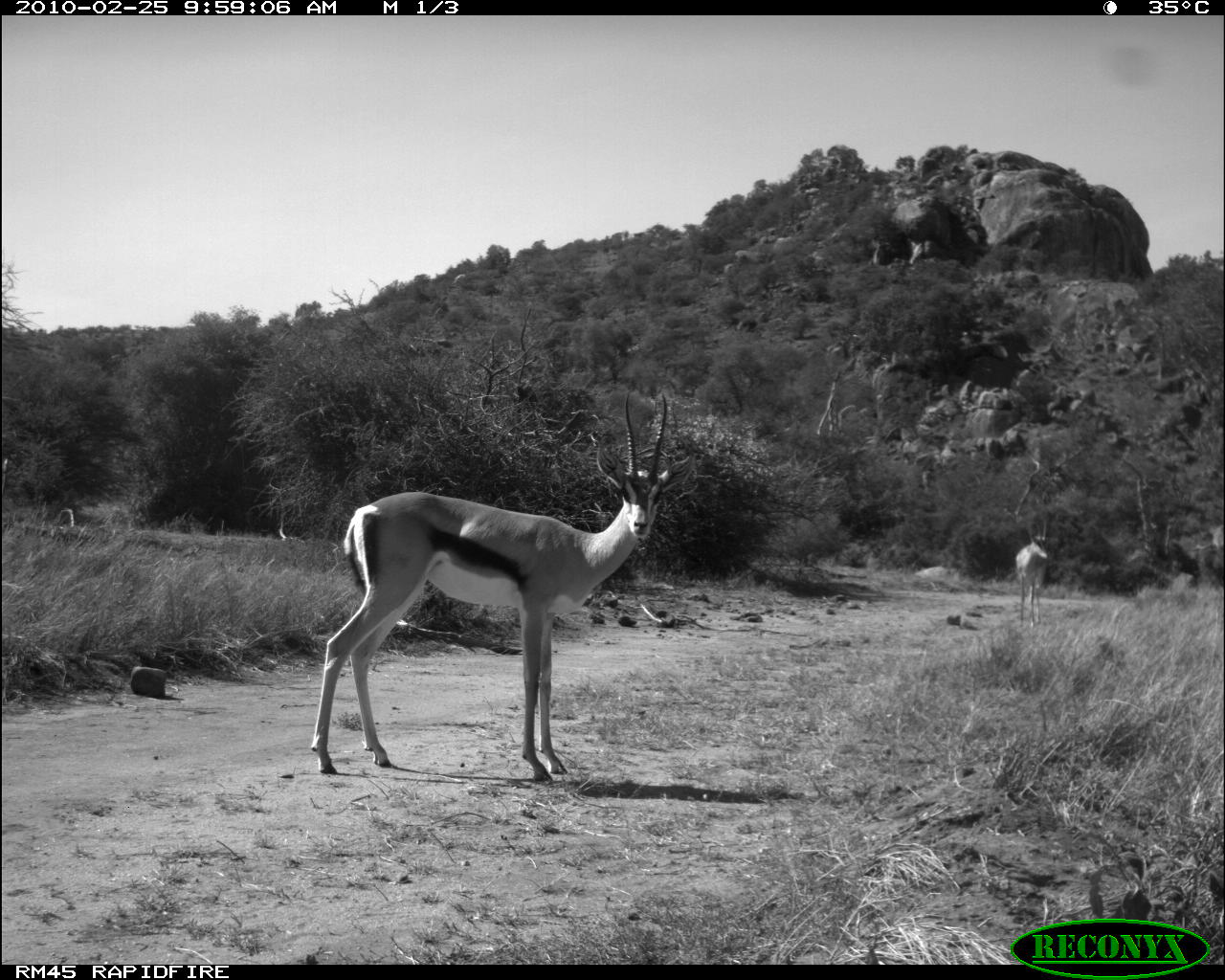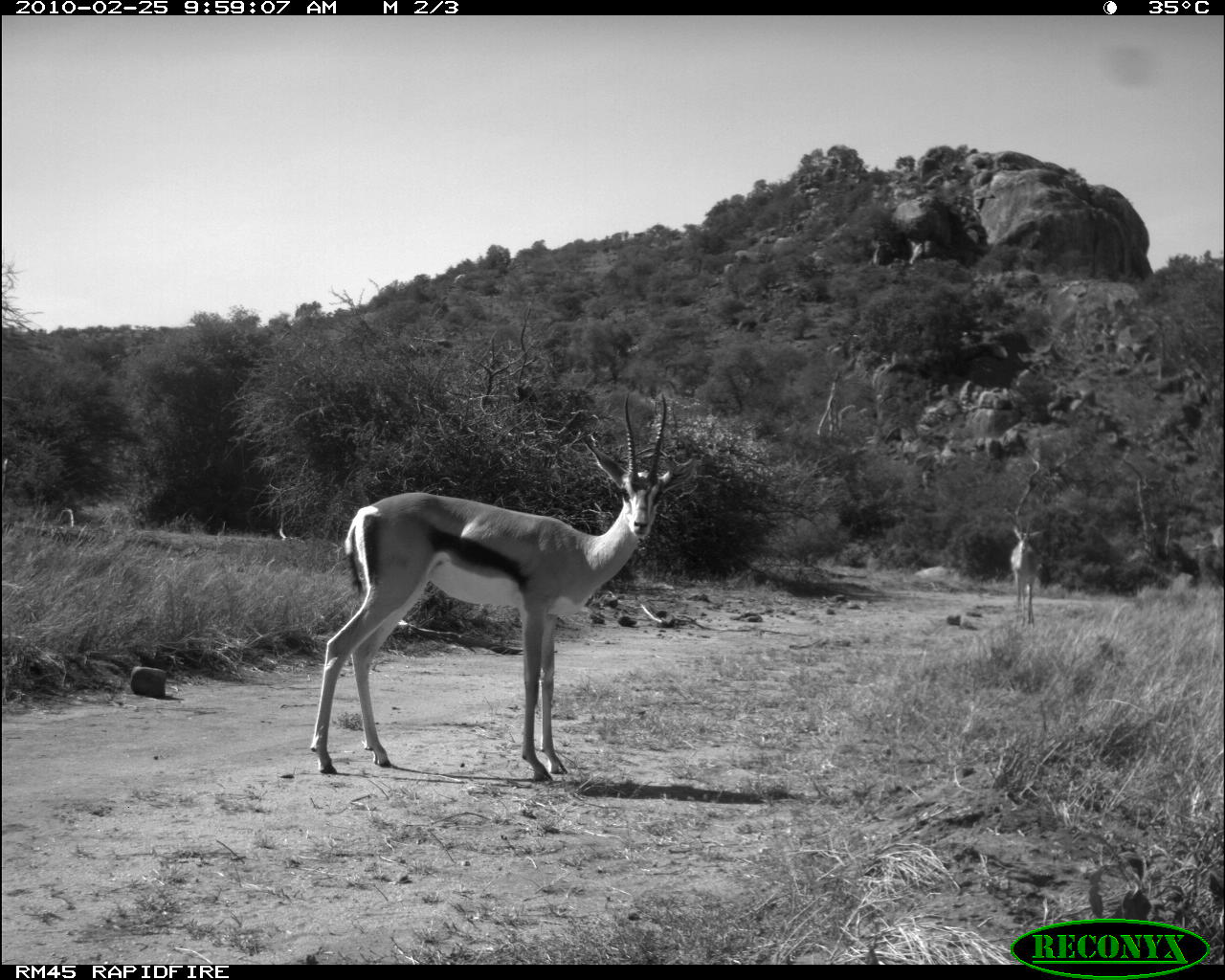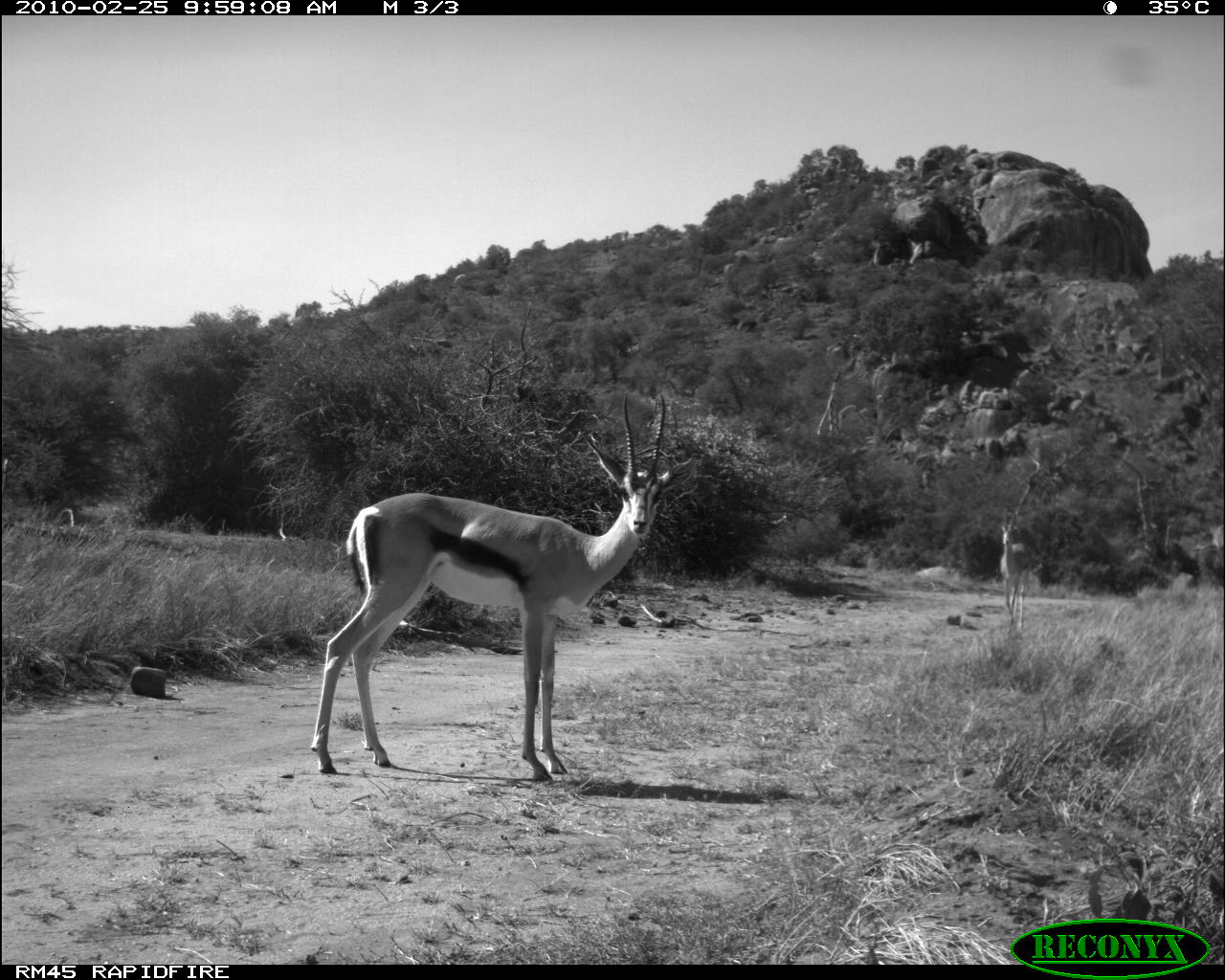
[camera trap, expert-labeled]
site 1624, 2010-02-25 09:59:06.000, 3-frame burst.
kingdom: Animalia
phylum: Chordata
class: Mammalia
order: Artiodactyla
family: Bovidae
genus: Nanger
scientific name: Nanger granti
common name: grant's gazelle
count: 2